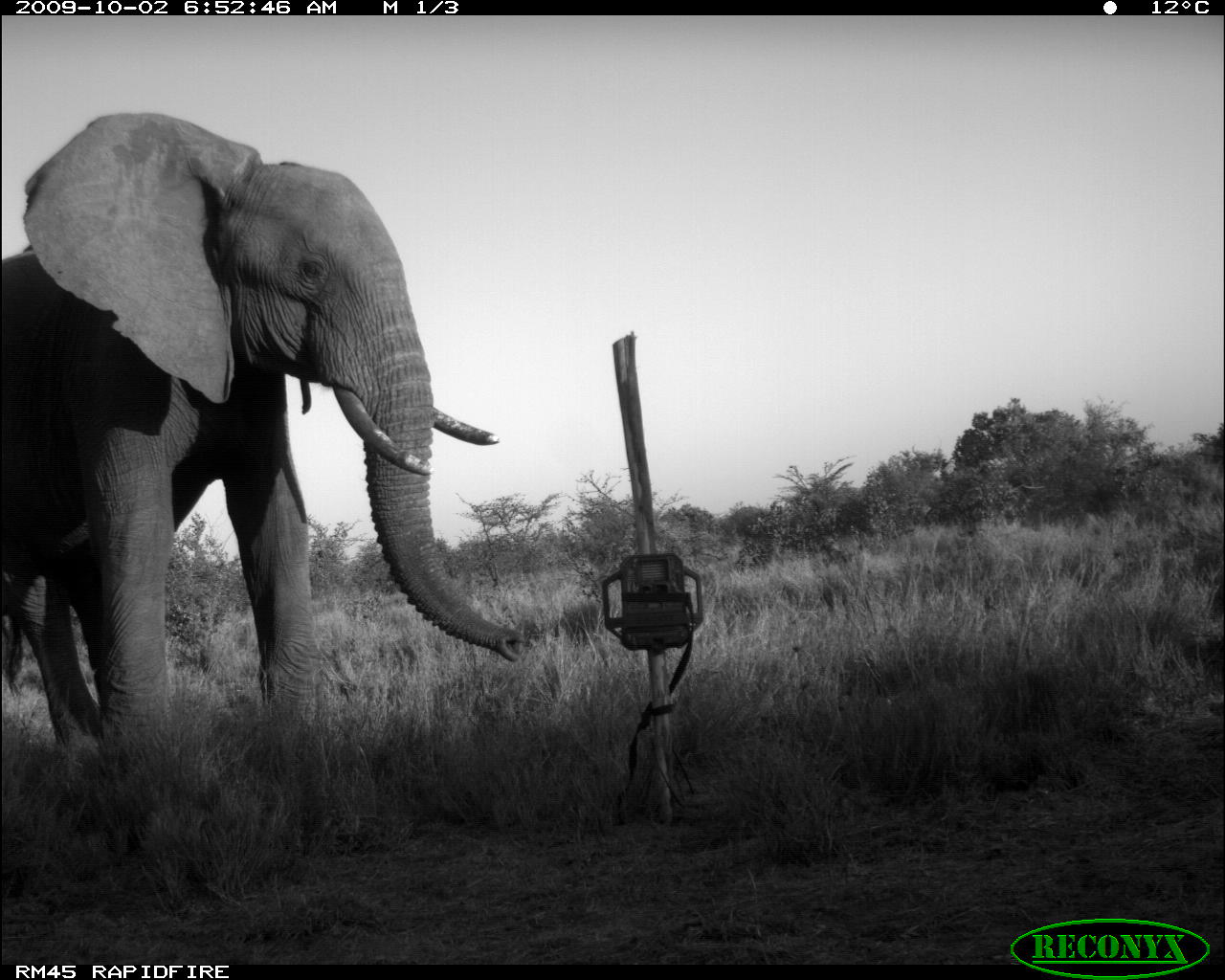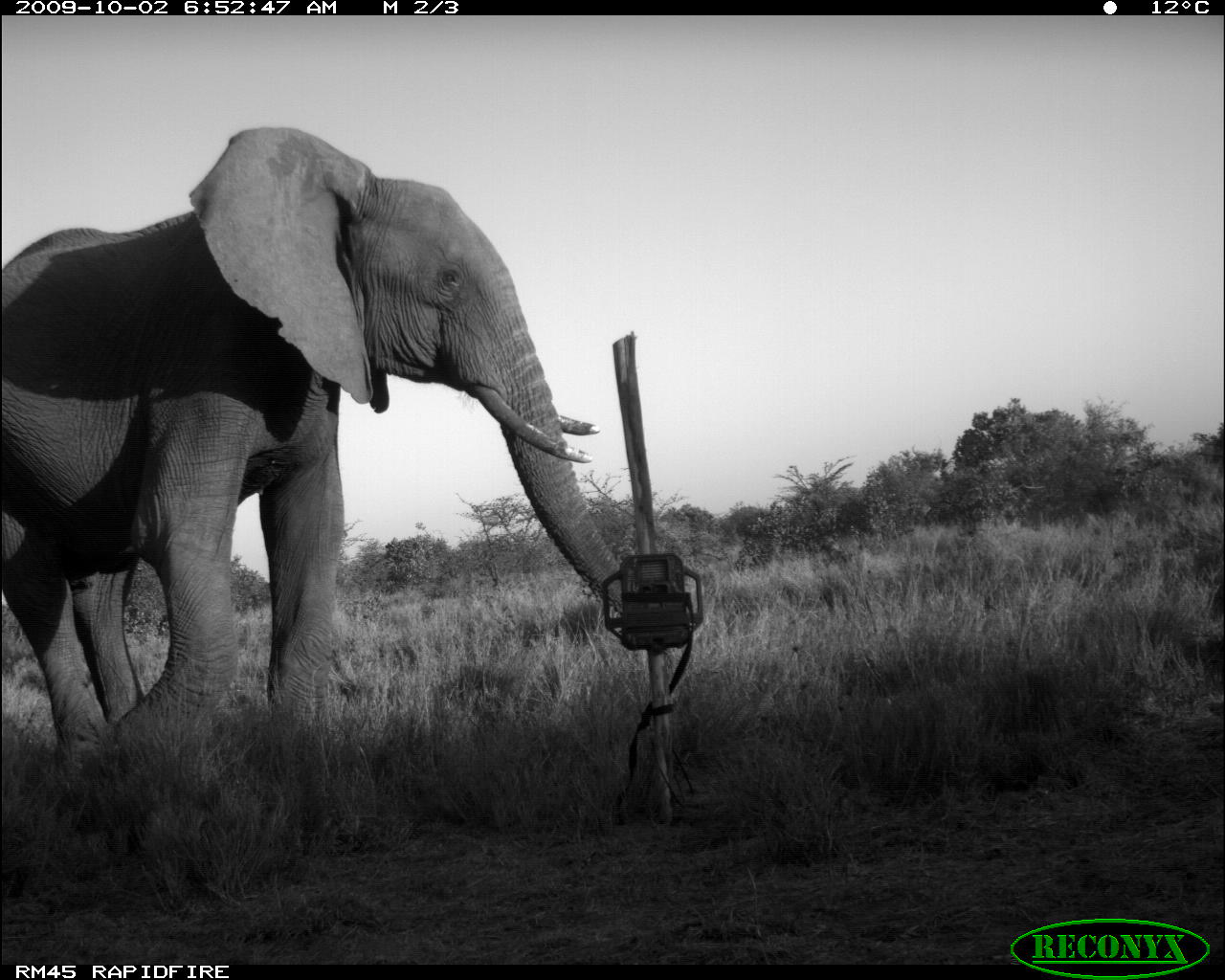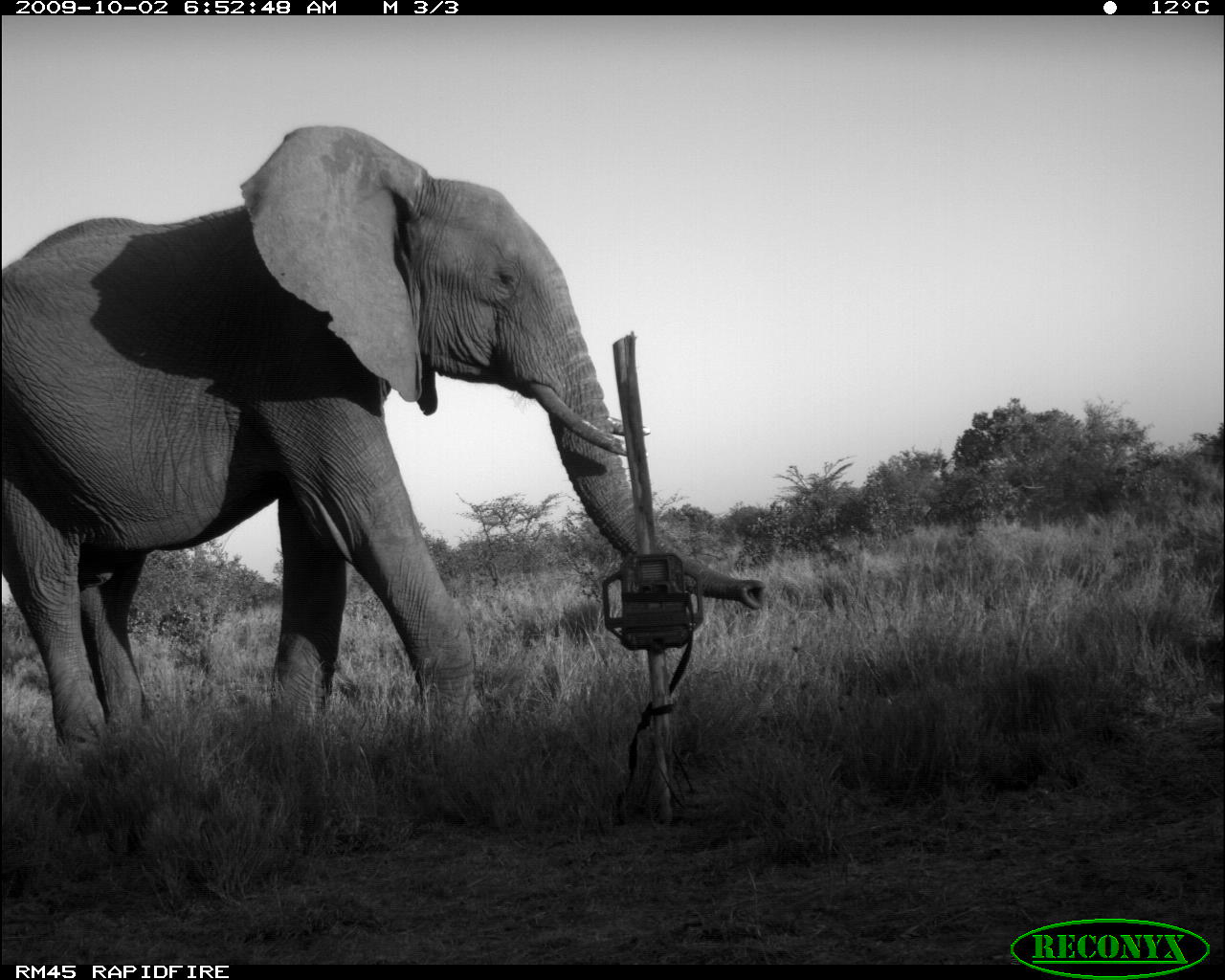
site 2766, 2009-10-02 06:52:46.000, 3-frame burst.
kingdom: Animalia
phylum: Chordata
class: Mammalia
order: Proboscidea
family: Elephantidae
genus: Loxodonta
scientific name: Loxodonta africana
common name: african bush elephant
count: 1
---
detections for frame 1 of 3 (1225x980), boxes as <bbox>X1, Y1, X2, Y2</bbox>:
loxodonta africana: <bbox>0, 112, 524, 758</bbox>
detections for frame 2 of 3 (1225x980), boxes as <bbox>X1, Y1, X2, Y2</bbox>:
loxodonta africana: <bbox>3, 126, 623, 760</bbox>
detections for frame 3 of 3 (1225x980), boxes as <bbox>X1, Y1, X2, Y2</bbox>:
loxodonta africana: <bbox>0, 122, 772, 766</bbox>